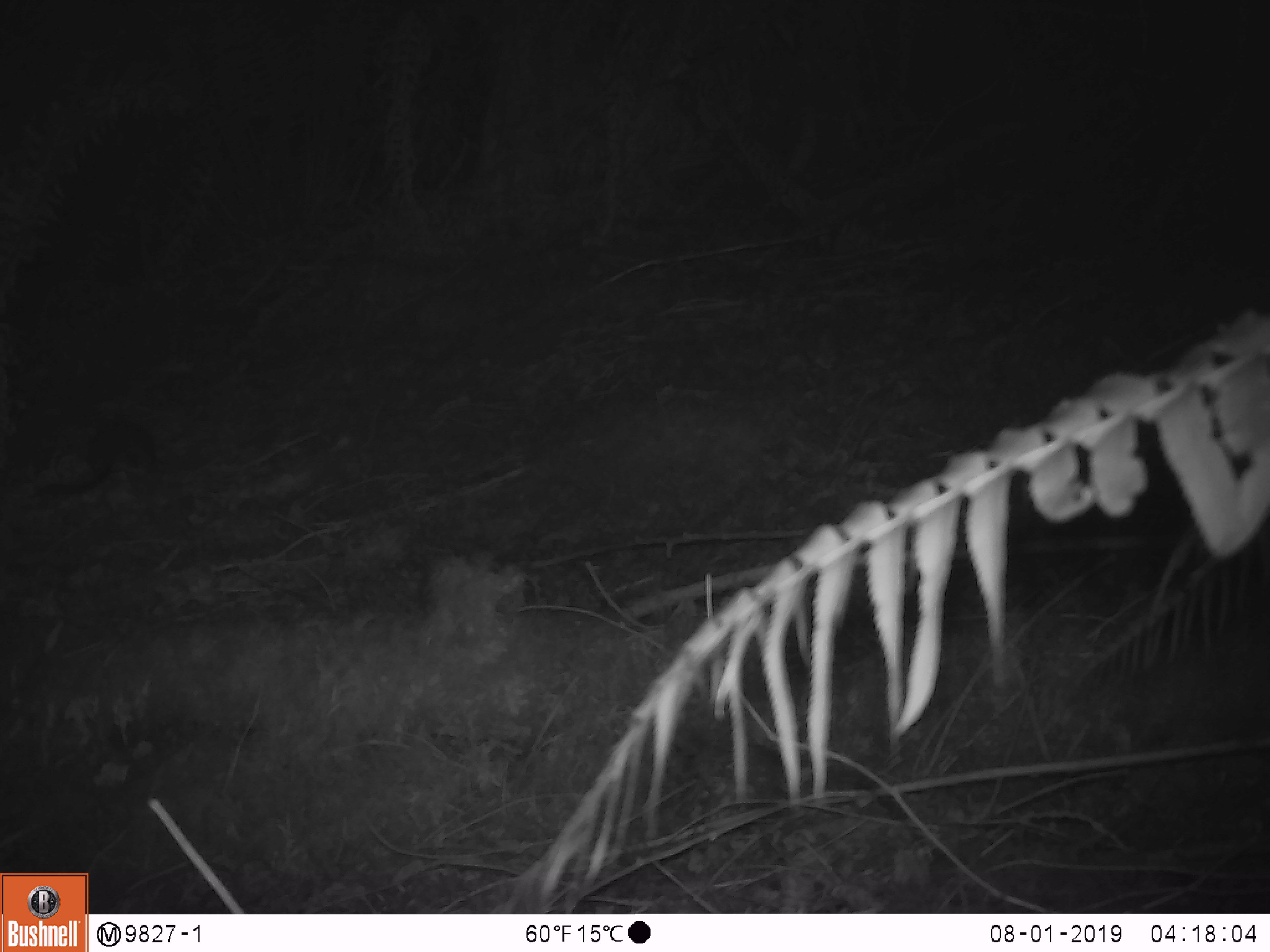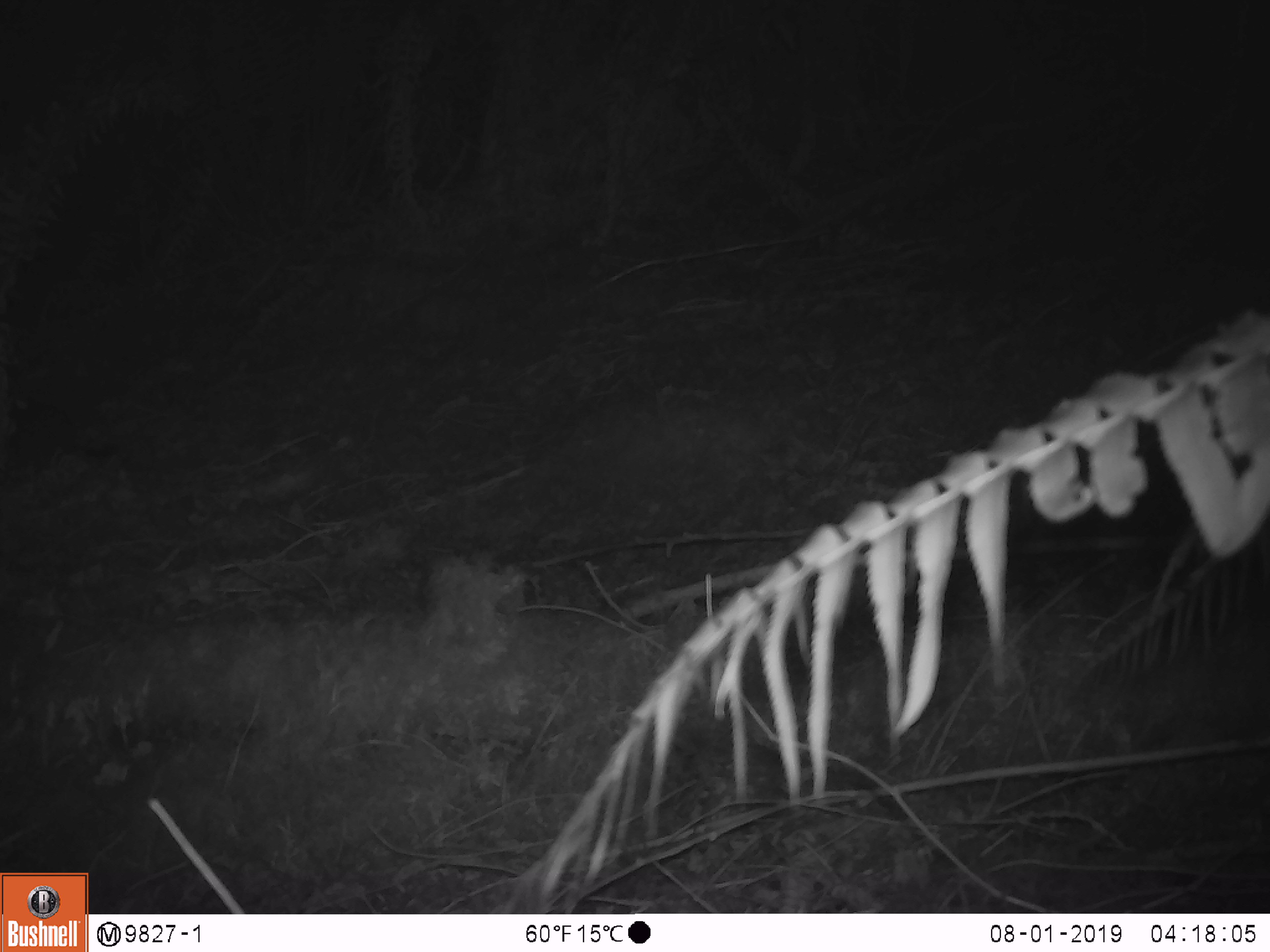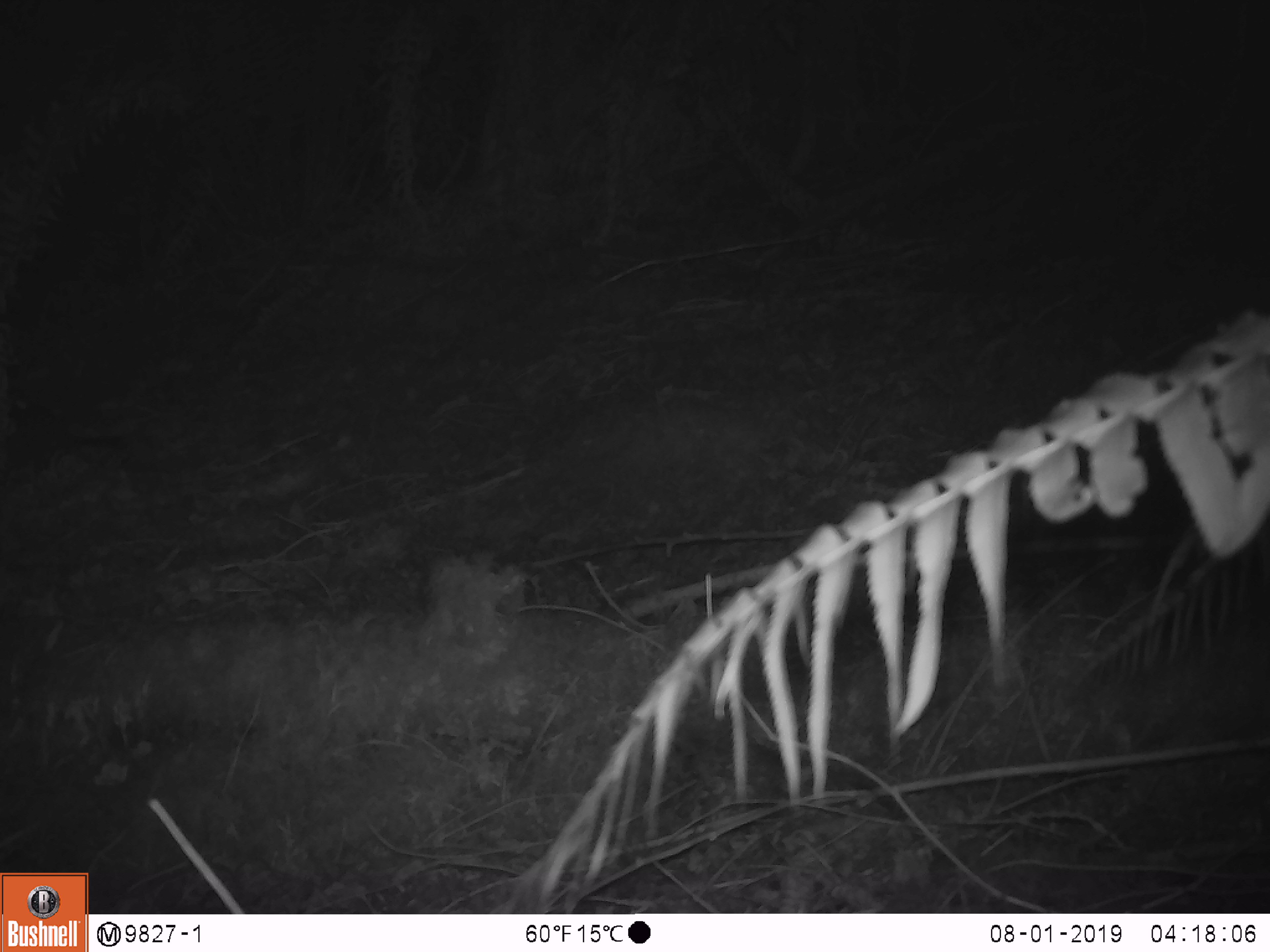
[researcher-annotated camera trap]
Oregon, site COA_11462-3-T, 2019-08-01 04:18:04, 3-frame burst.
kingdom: Animalia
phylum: Chordata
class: Mammalia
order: Rodentia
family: Cricetidae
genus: Neotoma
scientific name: Neotoma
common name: woodrats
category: neotoma species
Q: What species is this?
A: Neotoma species (woodrats) (Neotoma).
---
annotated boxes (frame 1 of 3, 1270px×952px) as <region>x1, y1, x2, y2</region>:
neotoma species: <region>32, 419, 183, 507</region>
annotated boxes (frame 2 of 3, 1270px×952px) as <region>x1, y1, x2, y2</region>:
neotoma species: <region>9, 385, 129, 487</region>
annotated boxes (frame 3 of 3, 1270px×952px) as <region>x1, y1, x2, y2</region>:
neotoma species: <region>14, 394, 143, 501</region>